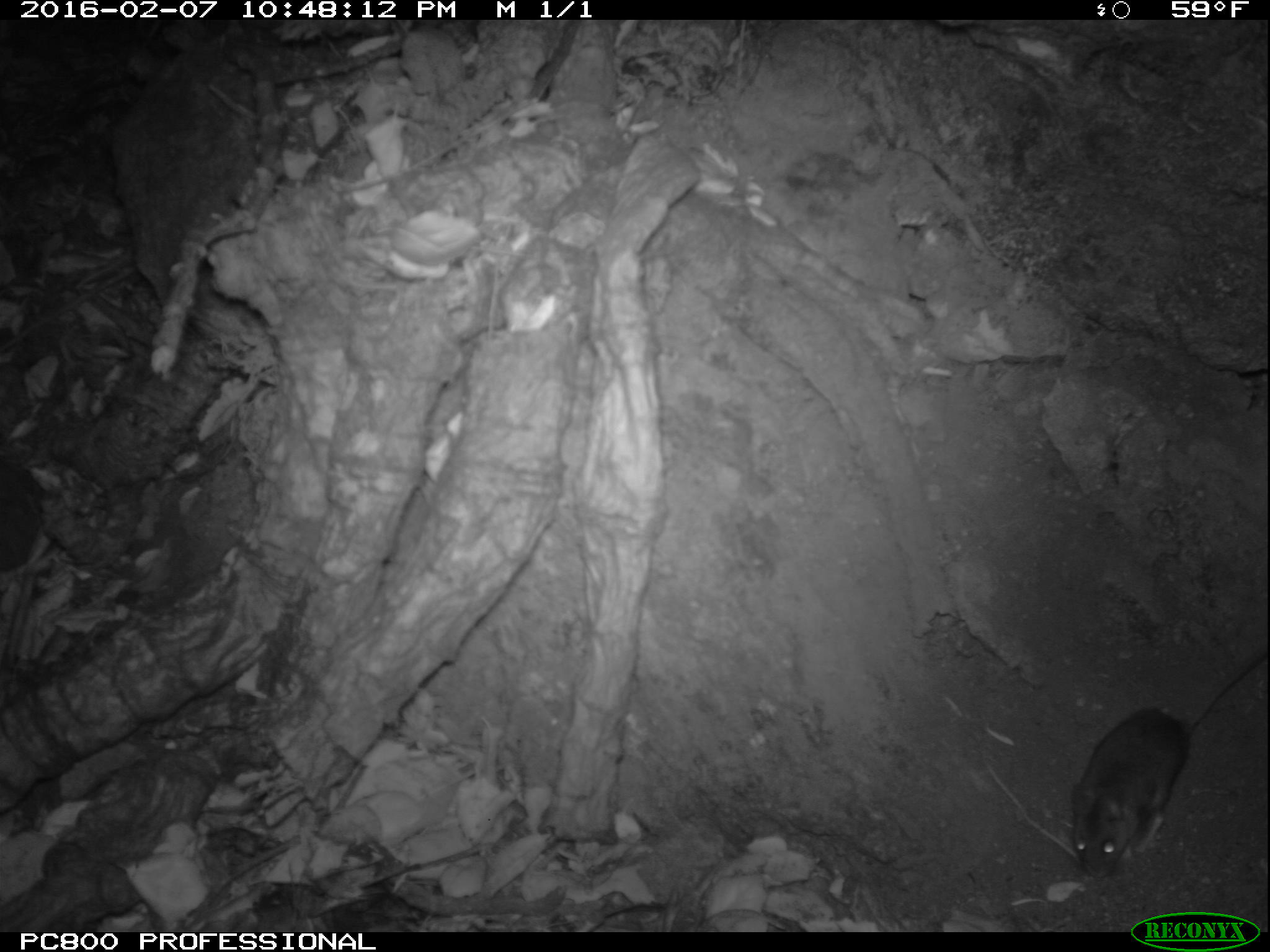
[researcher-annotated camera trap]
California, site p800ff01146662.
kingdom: Animalia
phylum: Chordata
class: Mammalia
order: Rodentia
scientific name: Rodentia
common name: rodent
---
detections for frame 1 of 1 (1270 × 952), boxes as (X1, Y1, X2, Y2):
rodent: (1069, 650, 1269, 877)